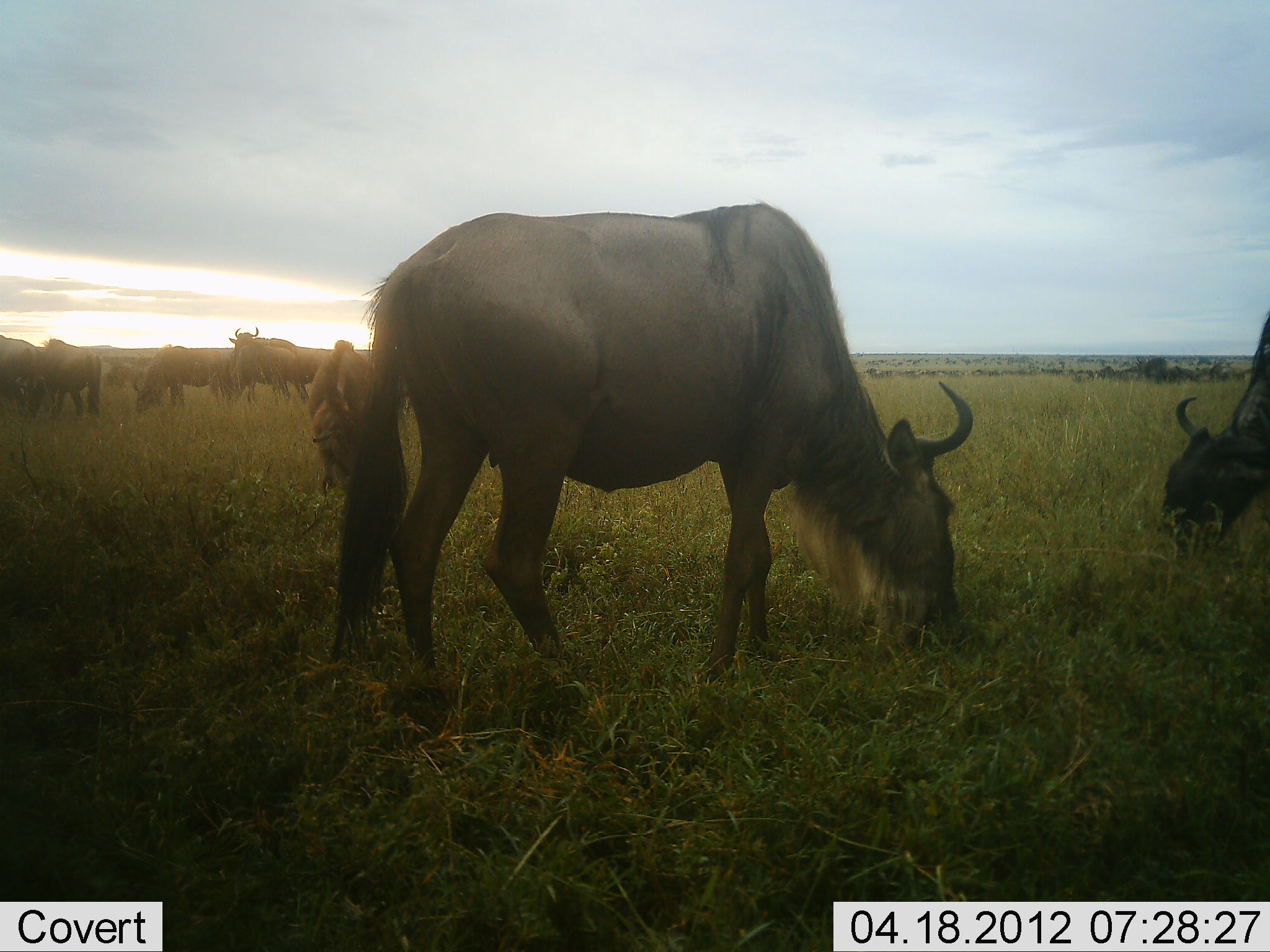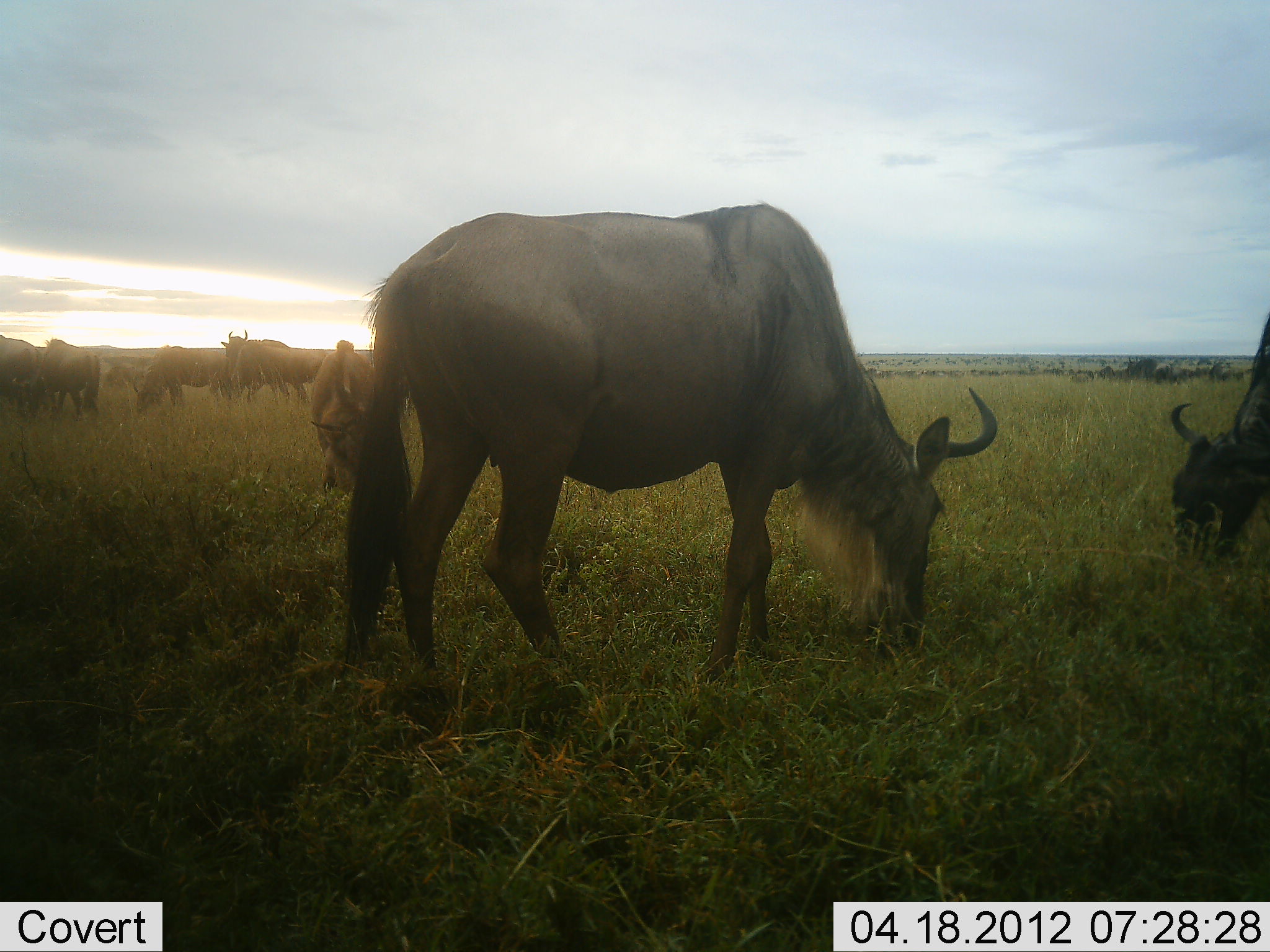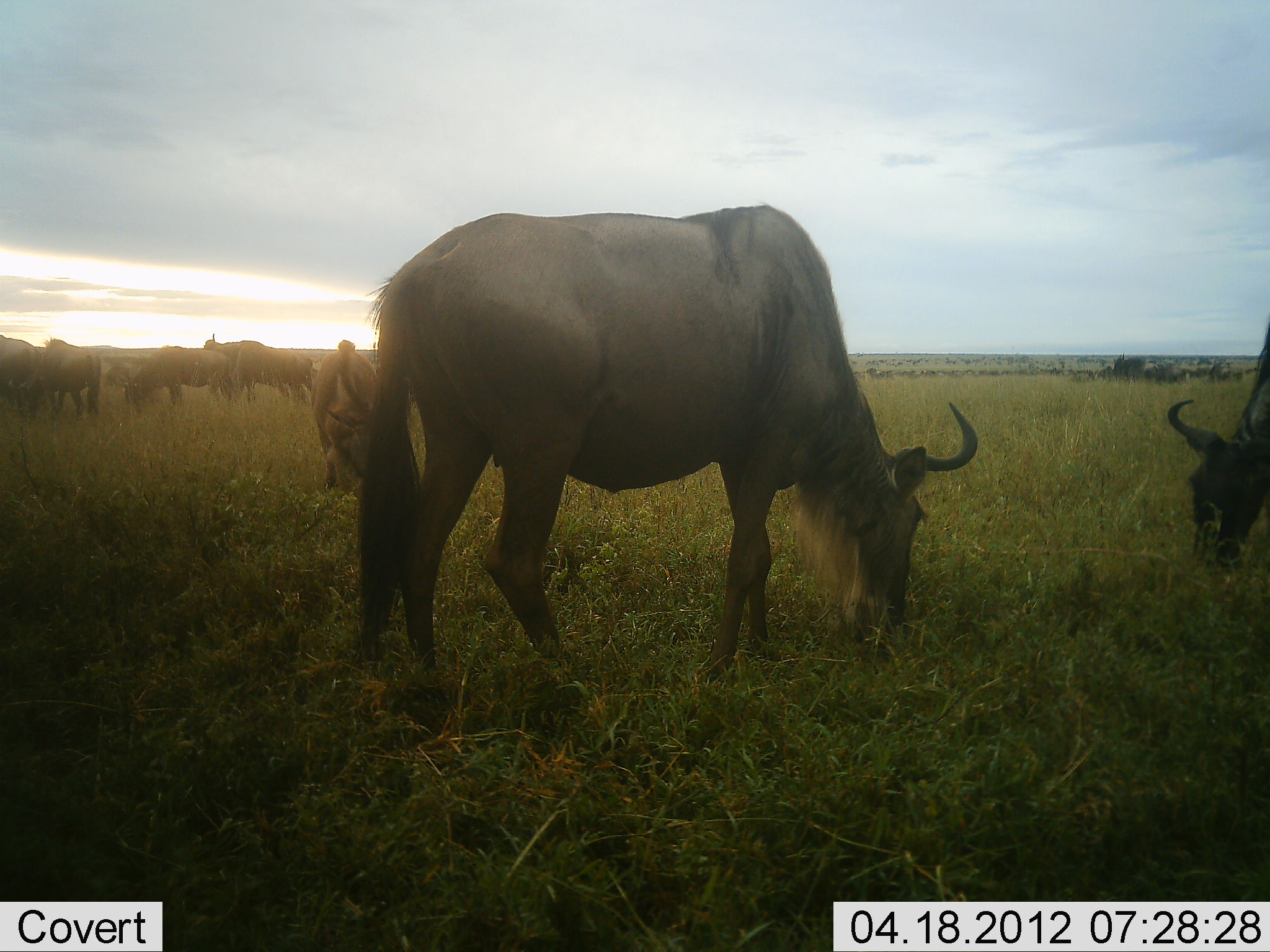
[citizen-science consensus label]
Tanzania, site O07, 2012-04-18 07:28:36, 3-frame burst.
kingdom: Animalia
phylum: Chordata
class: Mammalia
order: Artiodactyla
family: Bovidae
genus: Connochaetes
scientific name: Connochaetes taurinus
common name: blue wildebeest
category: wildebeest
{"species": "wildebeest (blue wildebeest) (Connochaetes taurinus)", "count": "9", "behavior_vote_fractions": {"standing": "70%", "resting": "5%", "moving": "30%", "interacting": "0%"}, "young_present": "15%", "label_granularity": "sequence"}